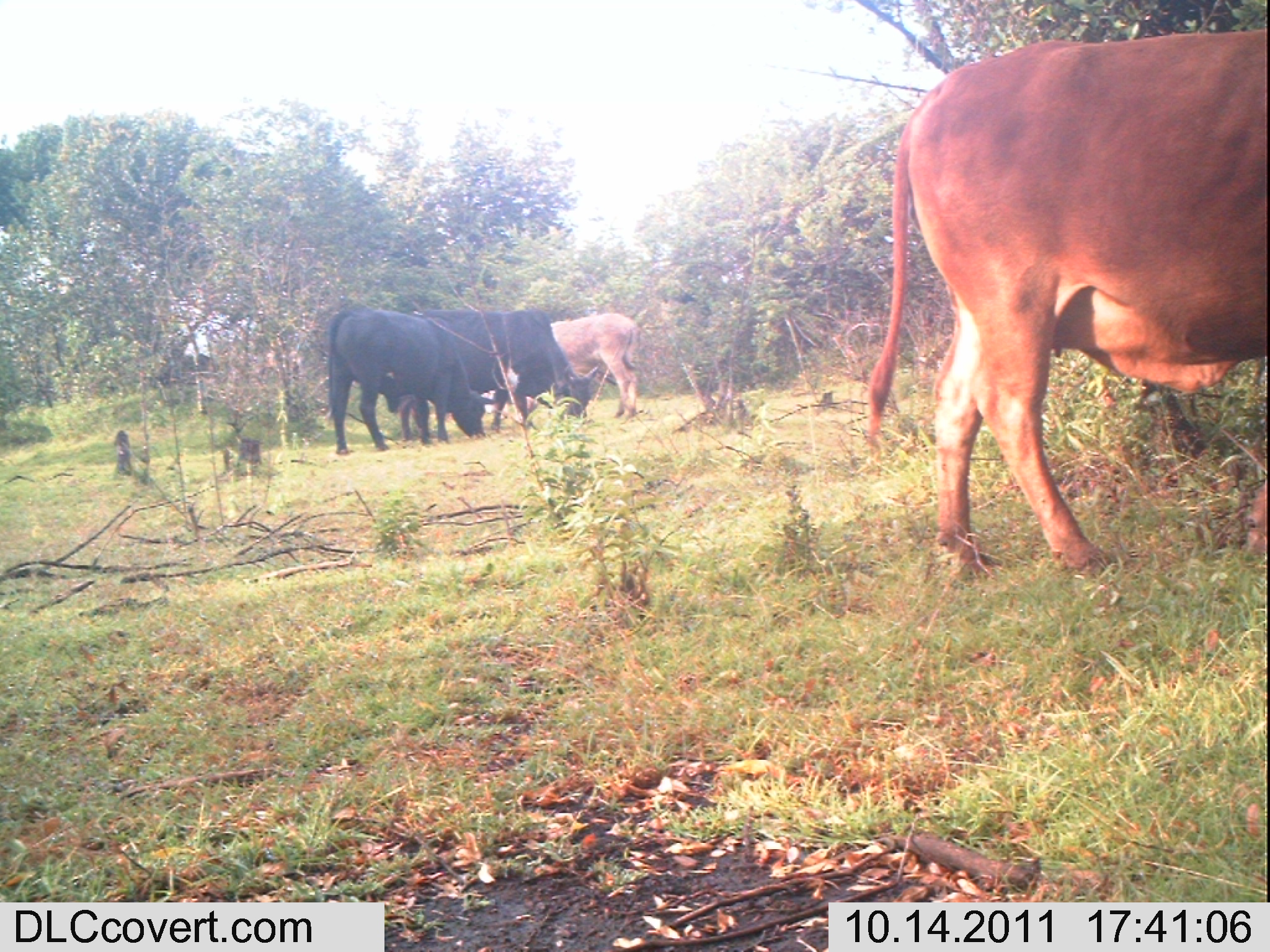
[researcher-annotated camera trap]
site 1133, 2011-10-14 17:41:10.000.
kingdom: Animalia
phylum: Chordata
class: Mammalia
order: Perissodactyla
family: Equidae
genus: Equus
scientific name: Equus africanus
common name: african wild ass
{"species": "Equus africanus (african wild ass)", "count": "1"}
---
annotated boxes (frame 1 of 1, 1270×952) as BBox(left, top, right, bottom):
equus africanus: BBox(865, 38, 1268, 574); BBox(400, 307, 601, 436); BBox(327, 304, 496, 456); BBox(515, 312, 642, 425)